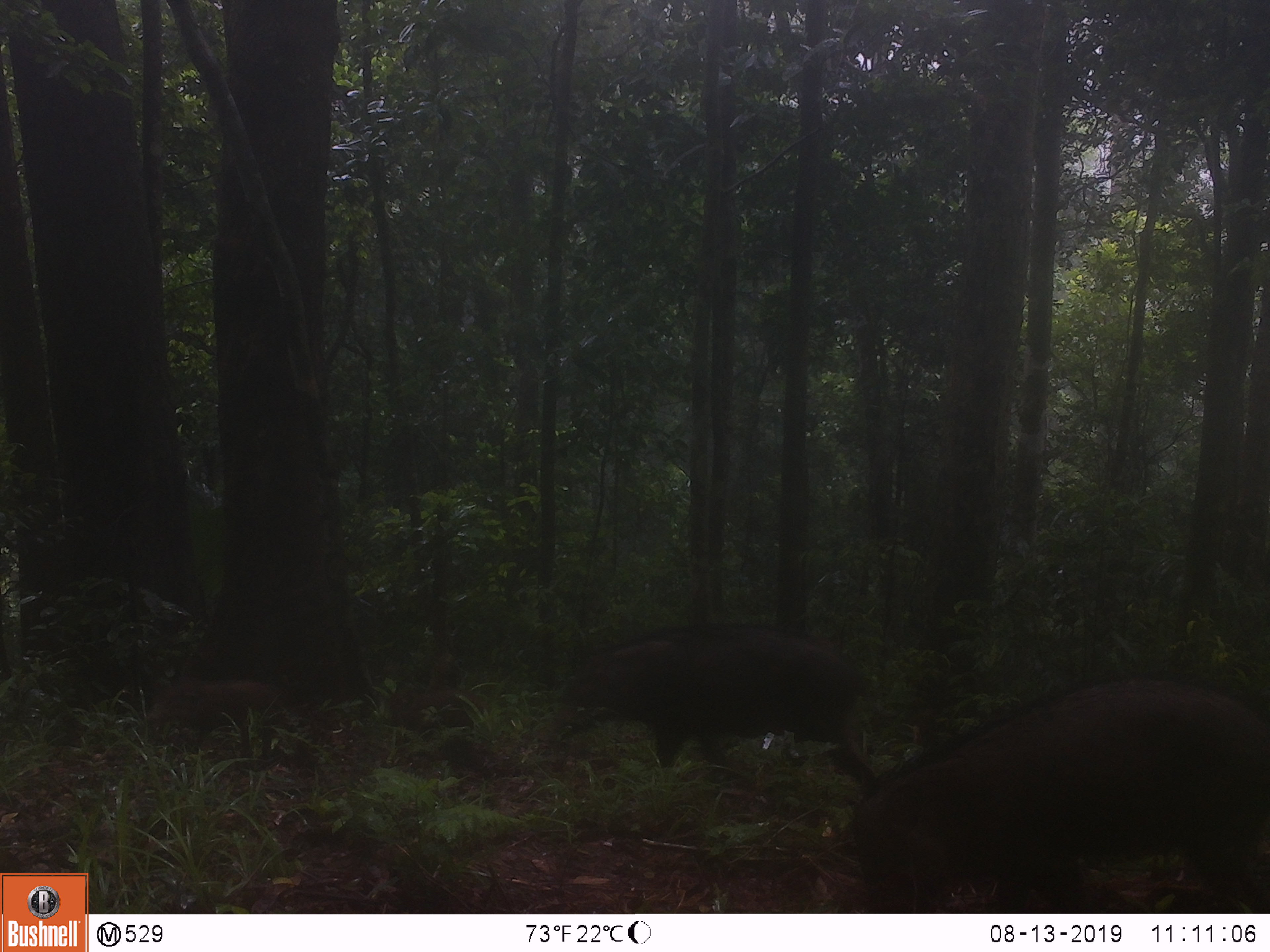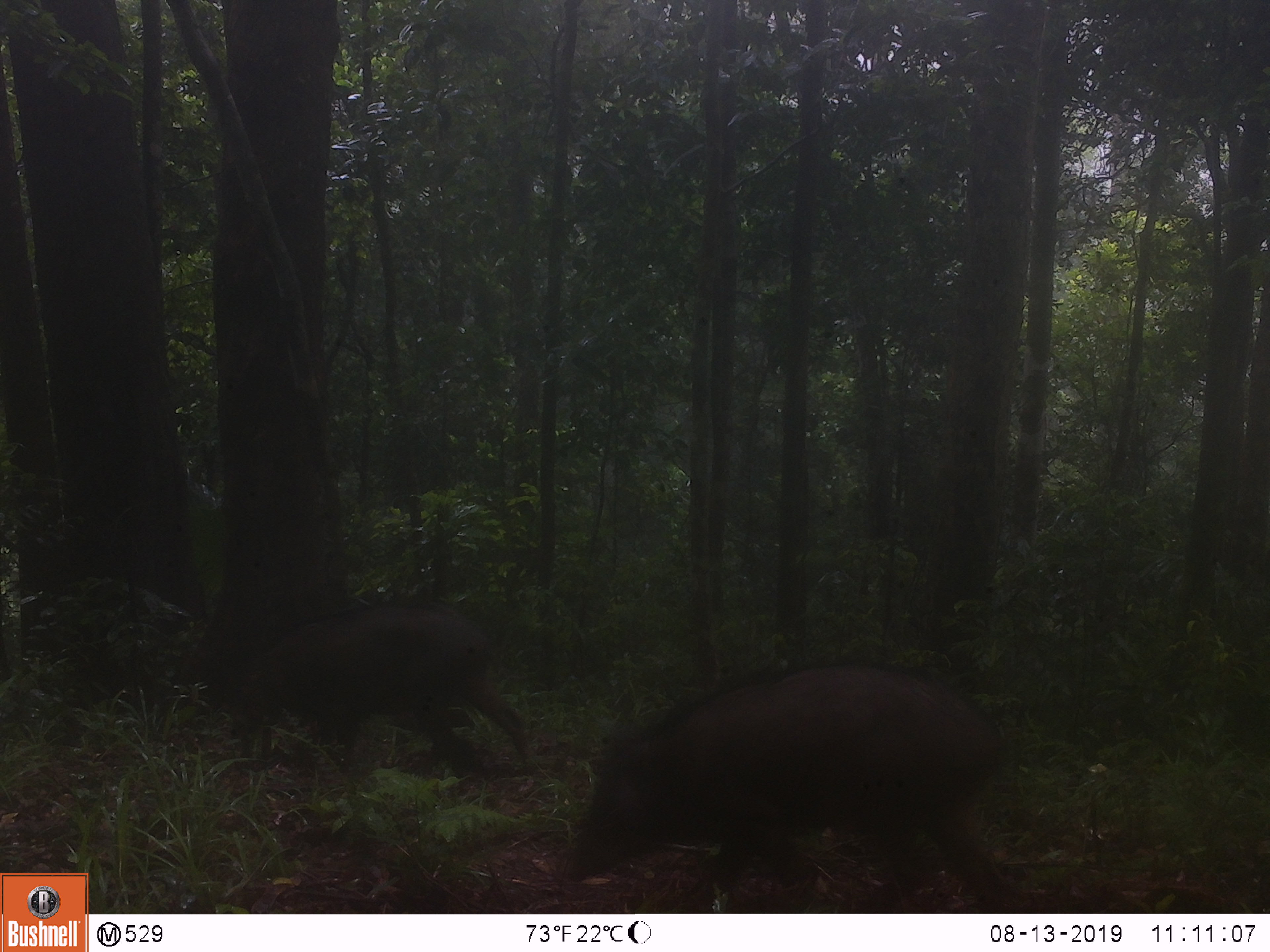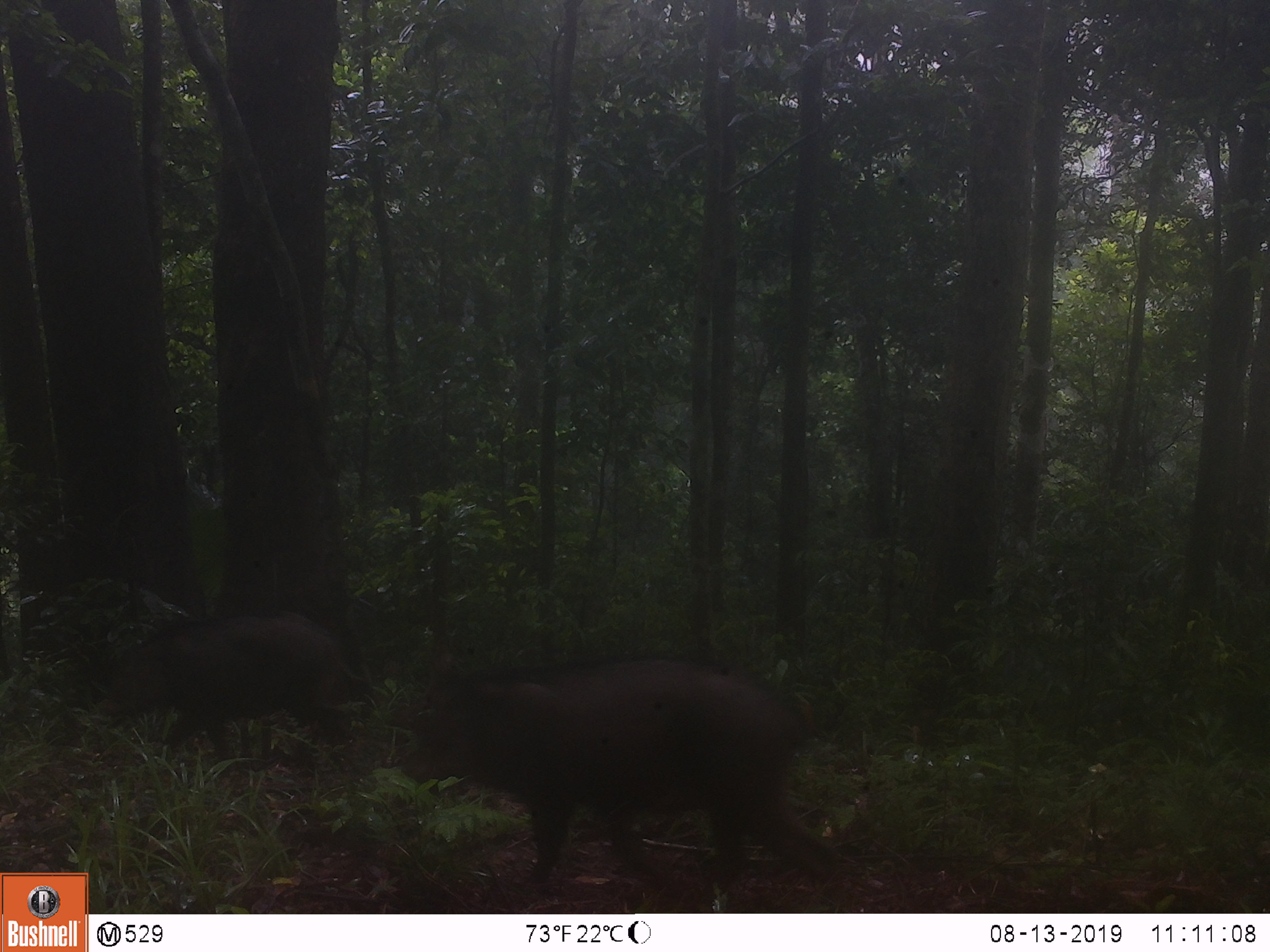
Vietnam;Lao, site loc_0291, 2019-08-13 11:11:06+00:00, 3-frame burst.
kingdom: Animalia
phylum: Chordata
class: Mammalia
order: Artiodactyla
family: Suidae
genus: Sus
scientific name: Sus scrofa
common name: eurasian wild pig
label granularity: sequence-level